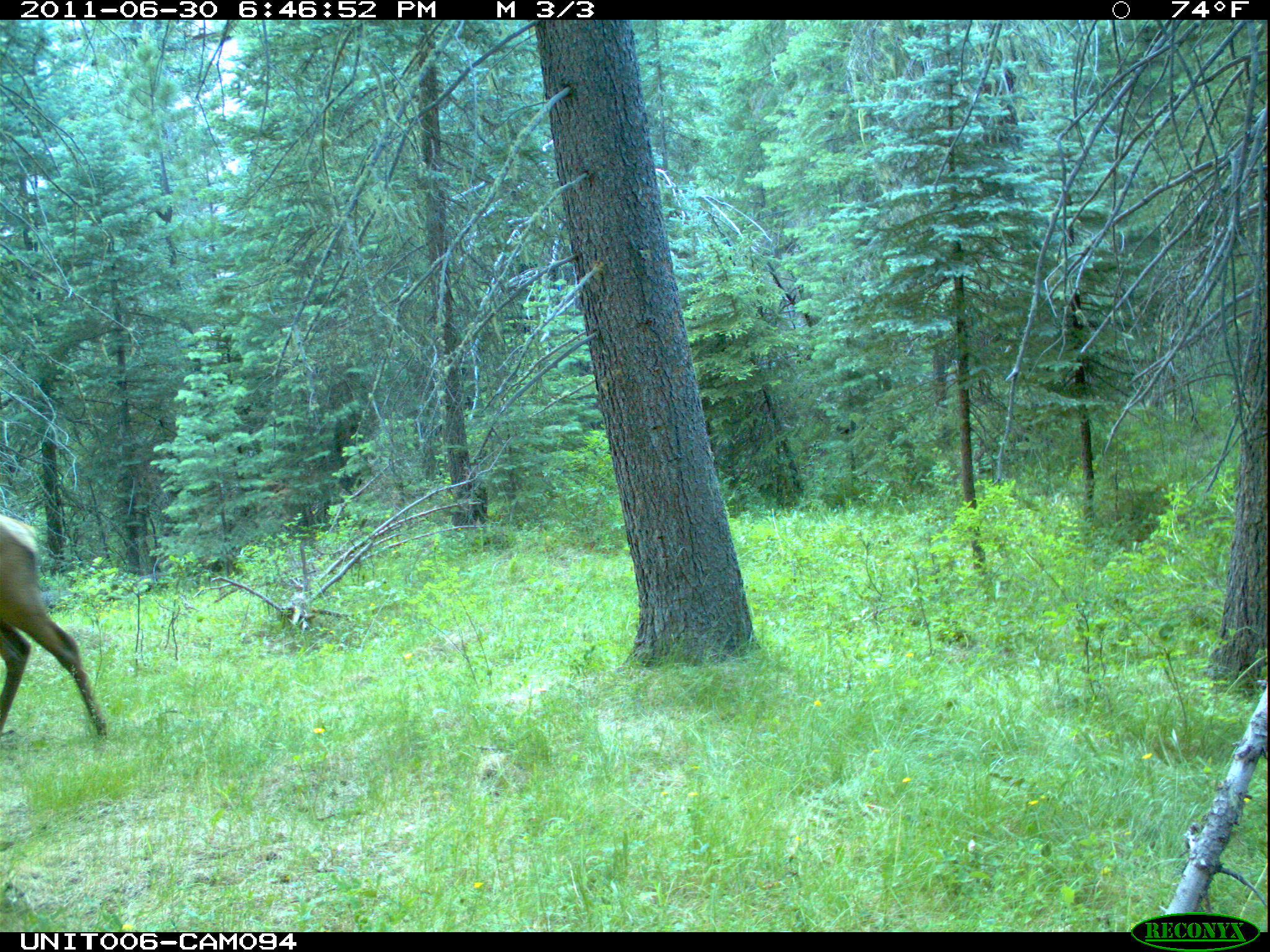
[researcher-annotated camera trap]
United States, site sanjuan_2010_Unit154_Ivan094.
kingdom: Animalia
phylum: Chordata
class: Mammalia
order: Artiodactyla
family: Cervidae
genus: Cervus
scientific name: Cervus elaphus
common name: red deer